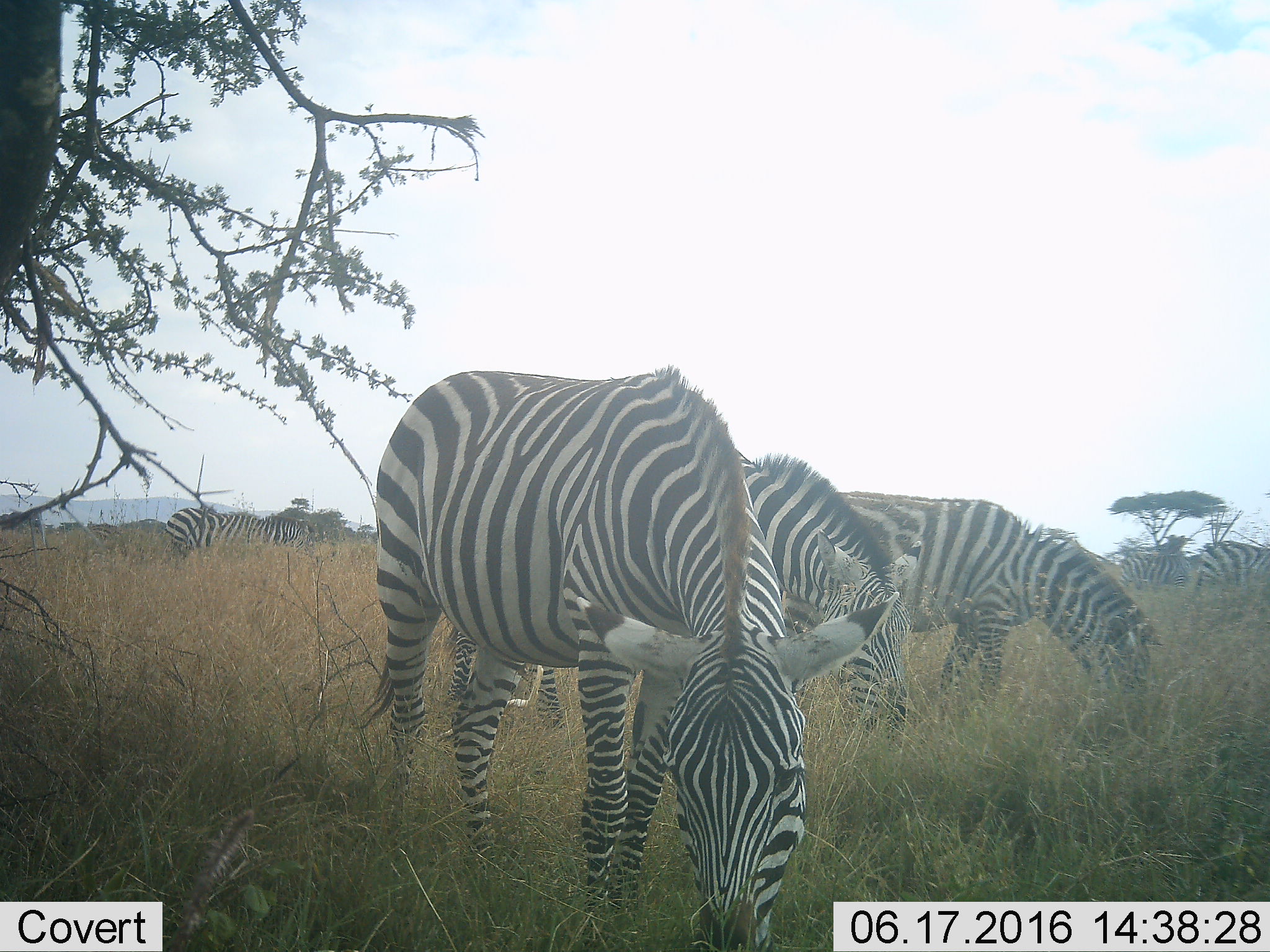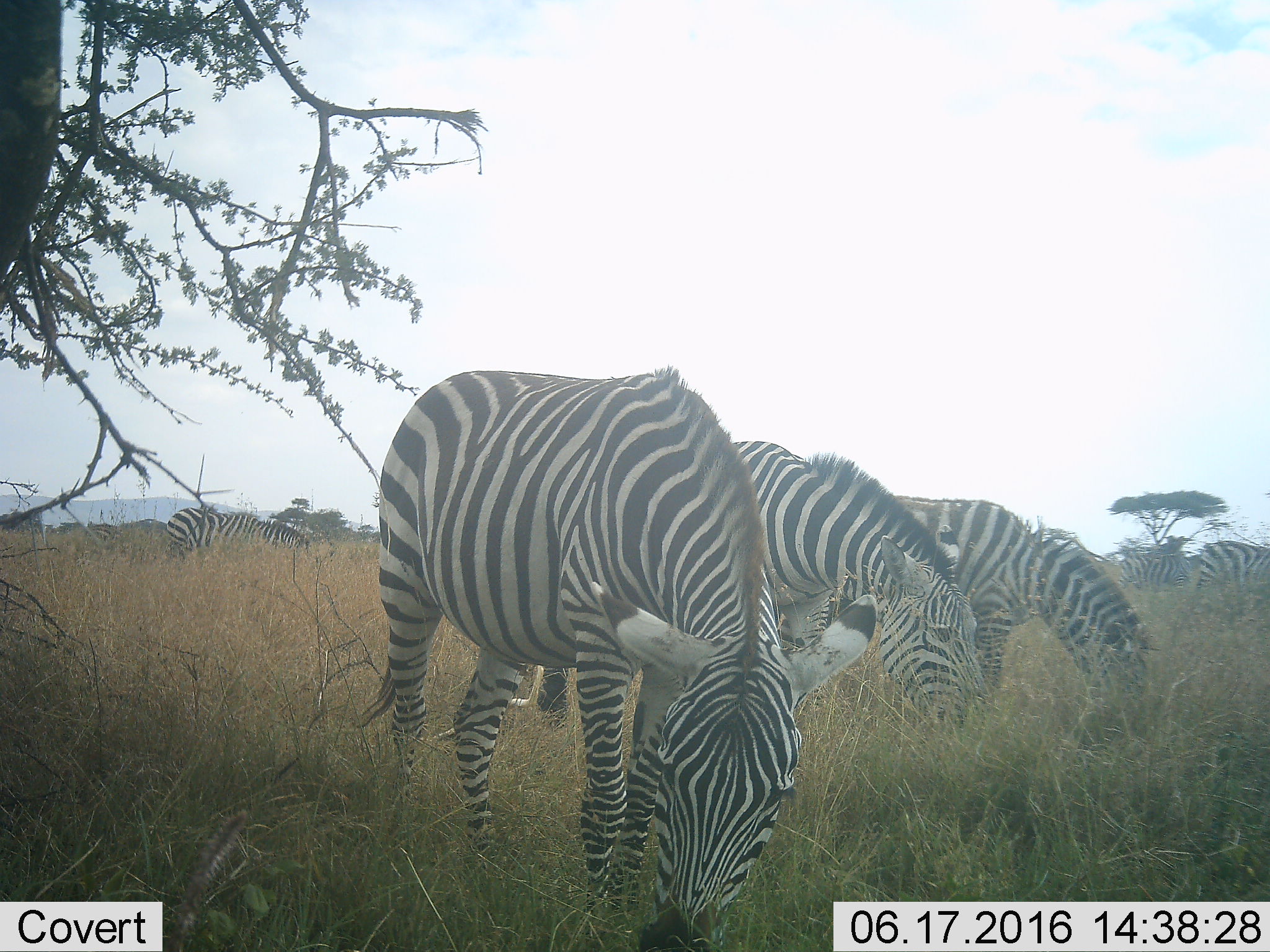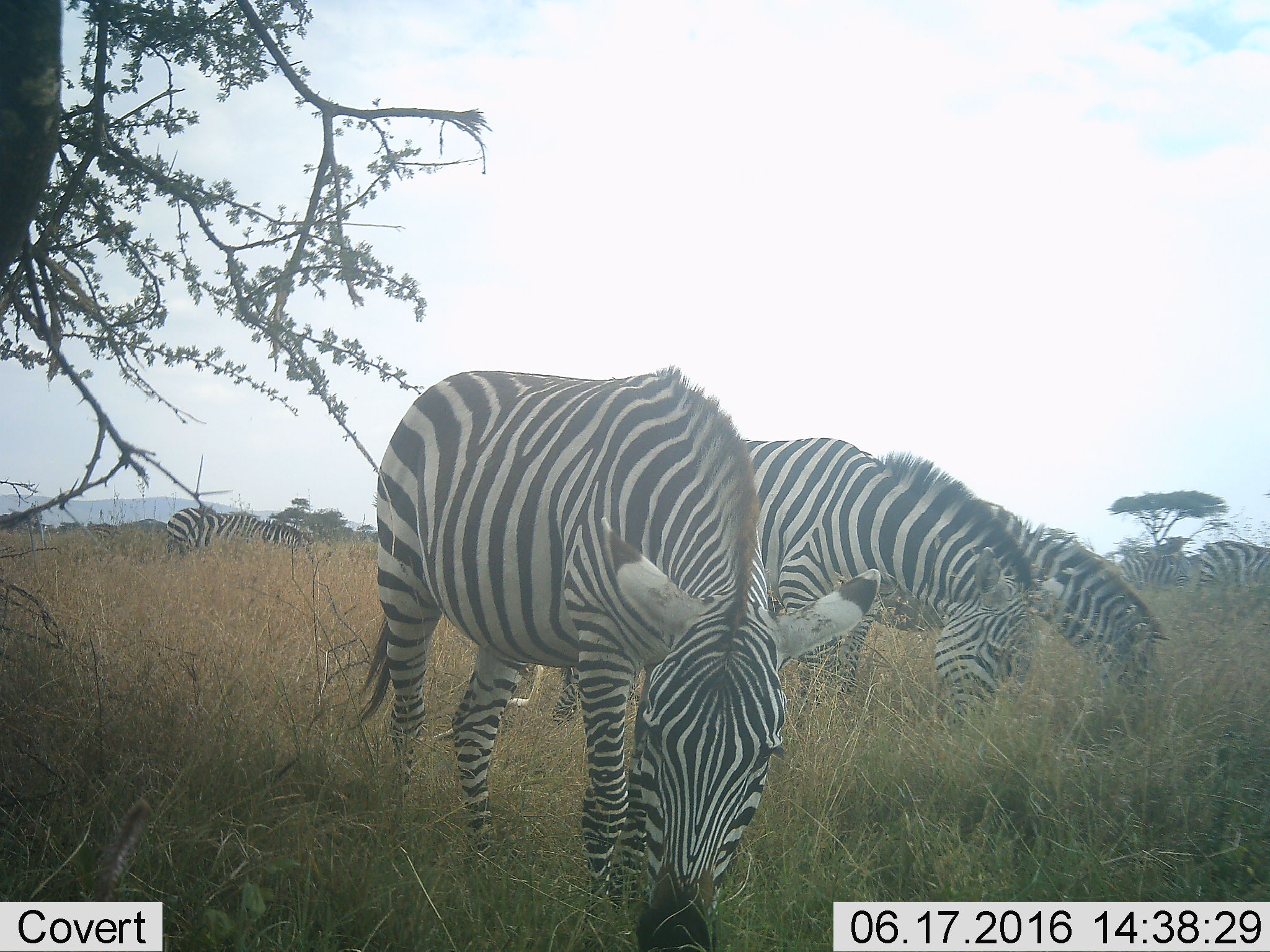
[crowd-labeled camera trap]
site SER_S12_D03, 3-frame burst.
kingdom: Animalia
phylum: Chordata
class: Mammalia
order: Perissodactyla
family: Equidae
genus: Equus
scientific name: Equus quagga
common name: plains zebra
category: zebraplains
Zebraplains (plains zebra) (Equus quagga), count 7. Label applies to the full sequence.